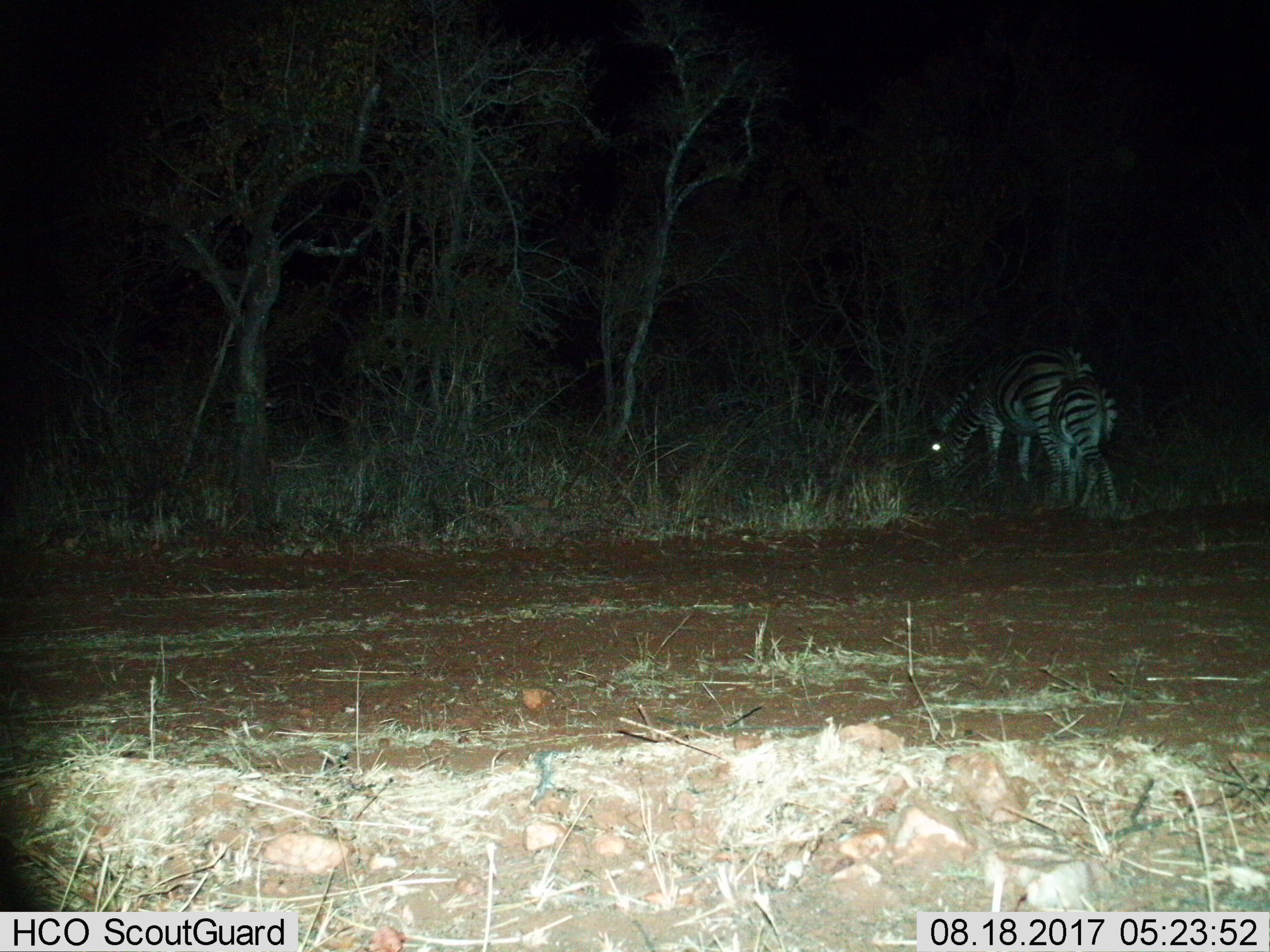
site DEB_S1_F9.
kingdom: Animalia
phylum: Chordata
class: Mammalia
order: Perissodactyla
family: Equidae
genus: Equus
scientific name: Equus quagga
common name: plains zebra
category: zebraplains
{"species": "zebraplains (plains zebra) (Equus quagga)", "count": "2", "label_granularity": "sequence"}